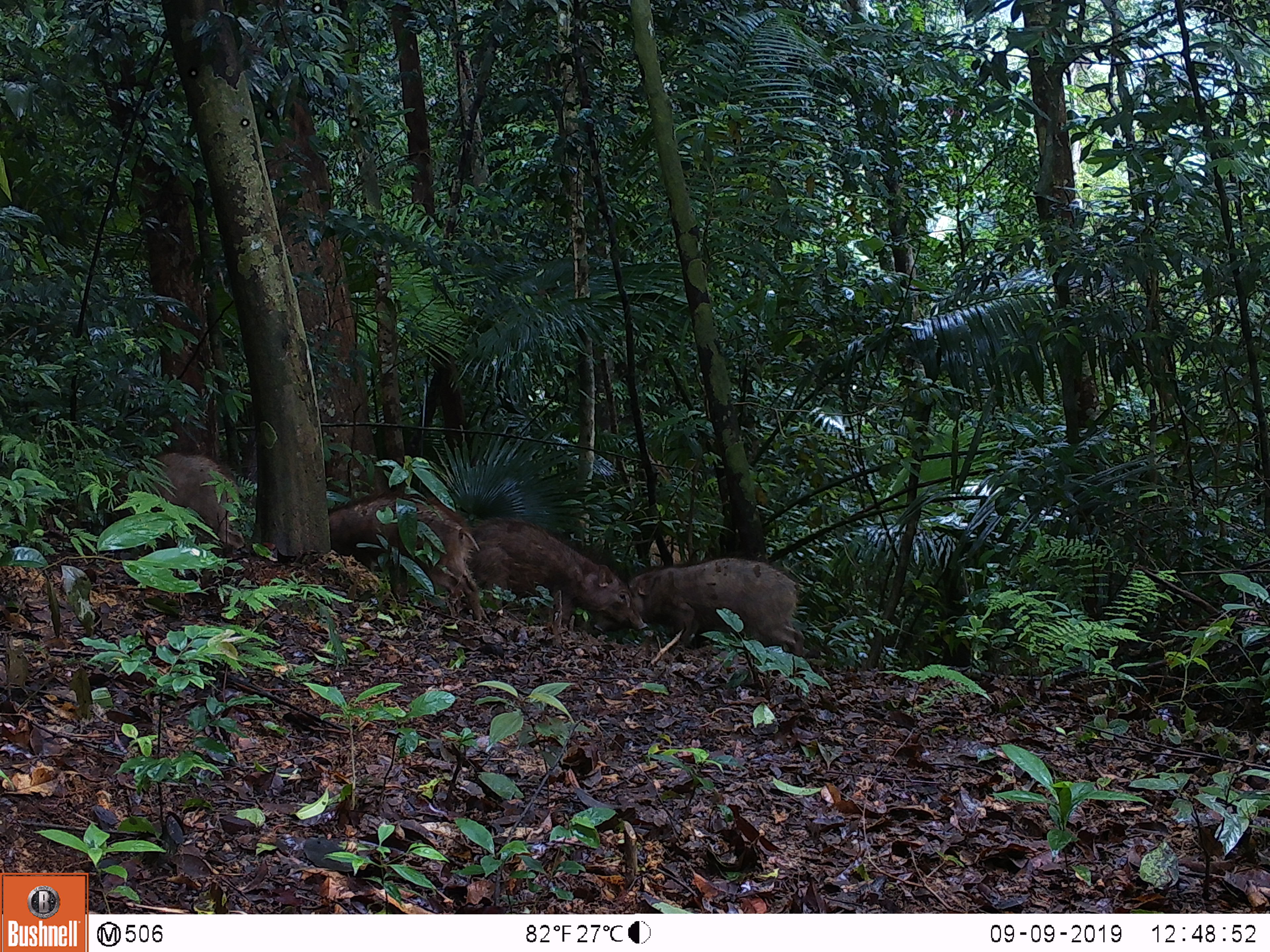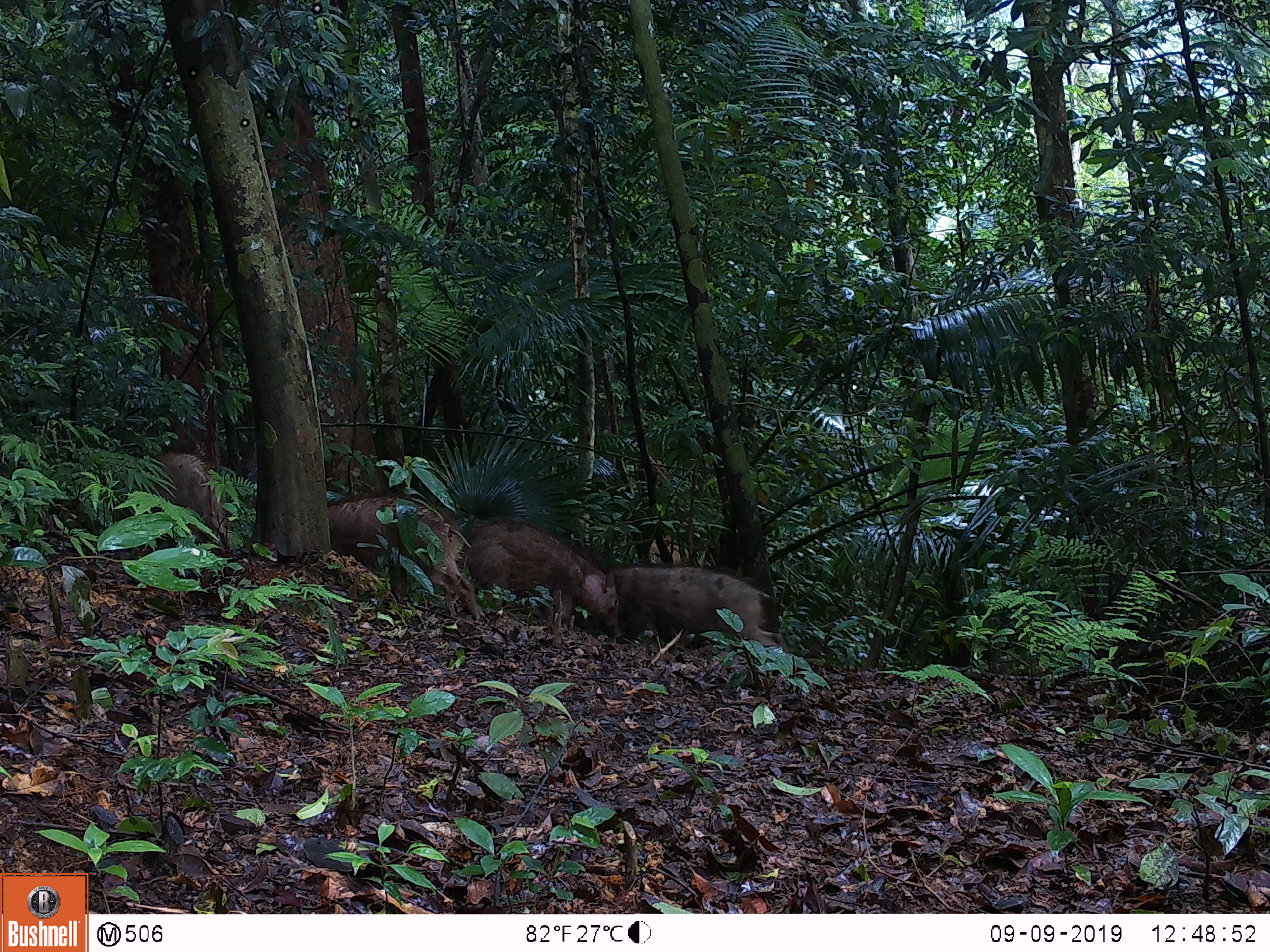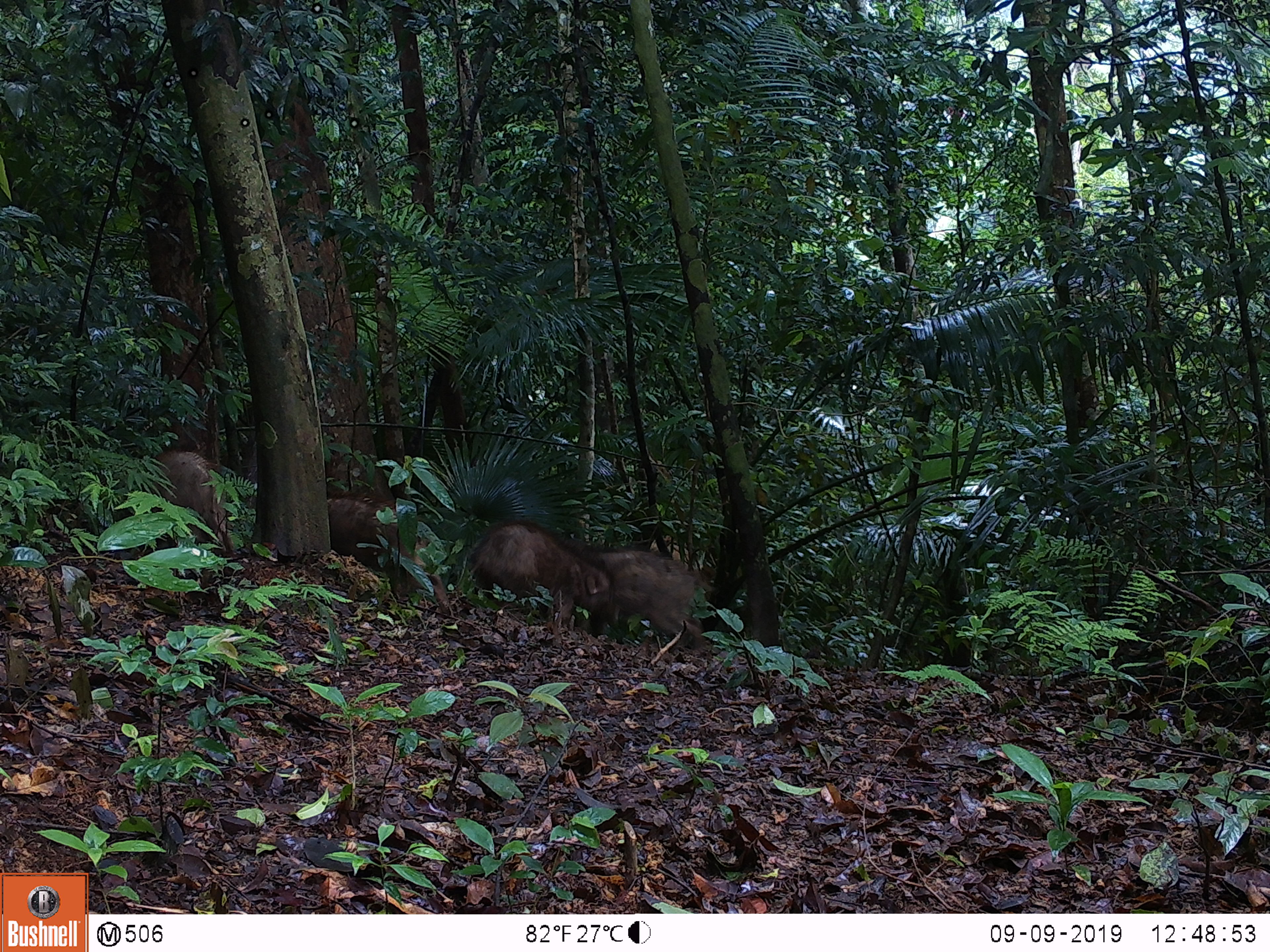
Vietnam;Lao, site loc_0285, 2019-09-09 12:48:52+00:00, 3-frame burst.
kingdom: Animalia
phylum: Chordata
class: Mammalia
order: Artiodactyla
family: Suidae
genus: Sus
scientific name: Sus scrofa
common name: eurasian wild pig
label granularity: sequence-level